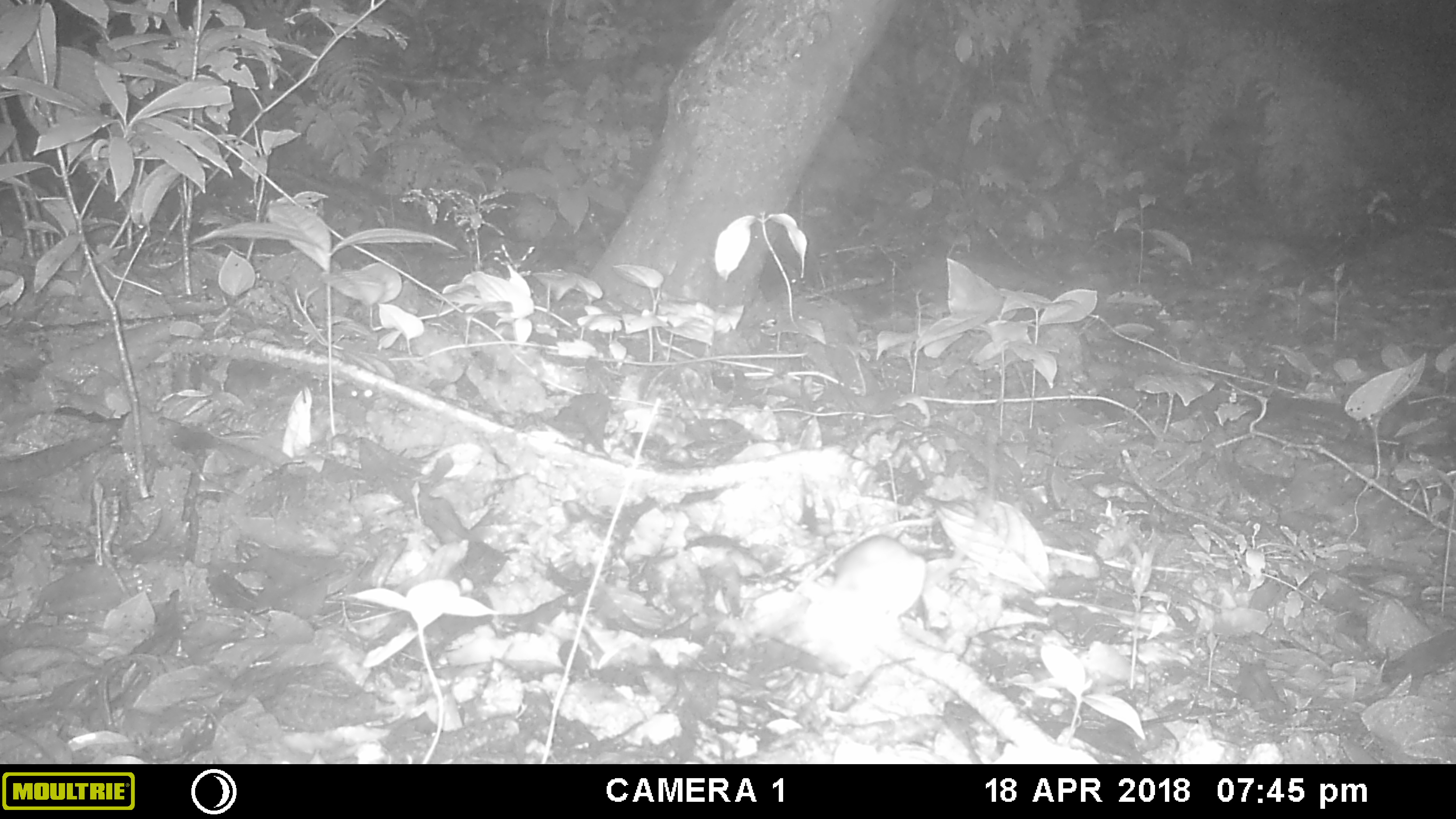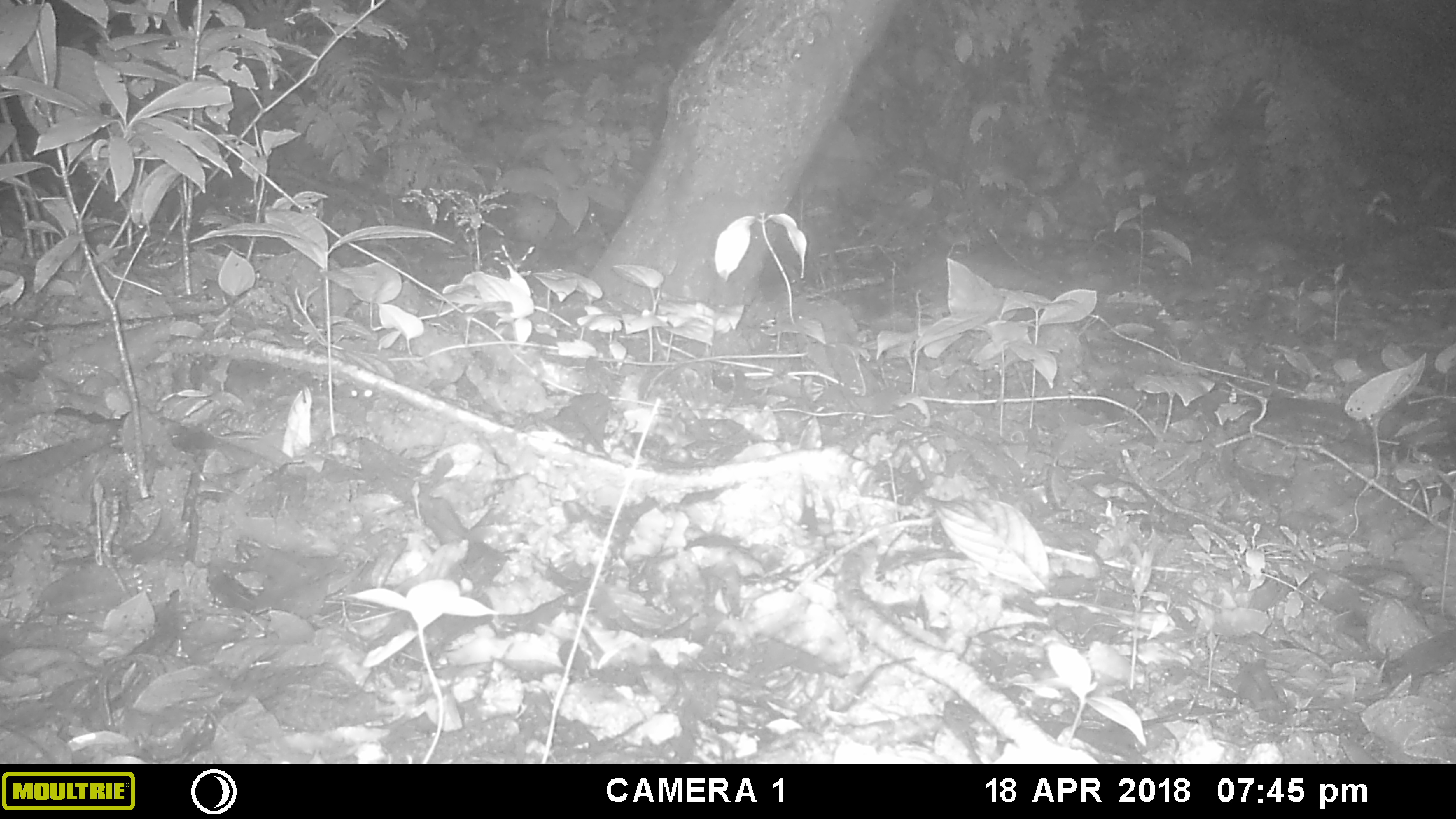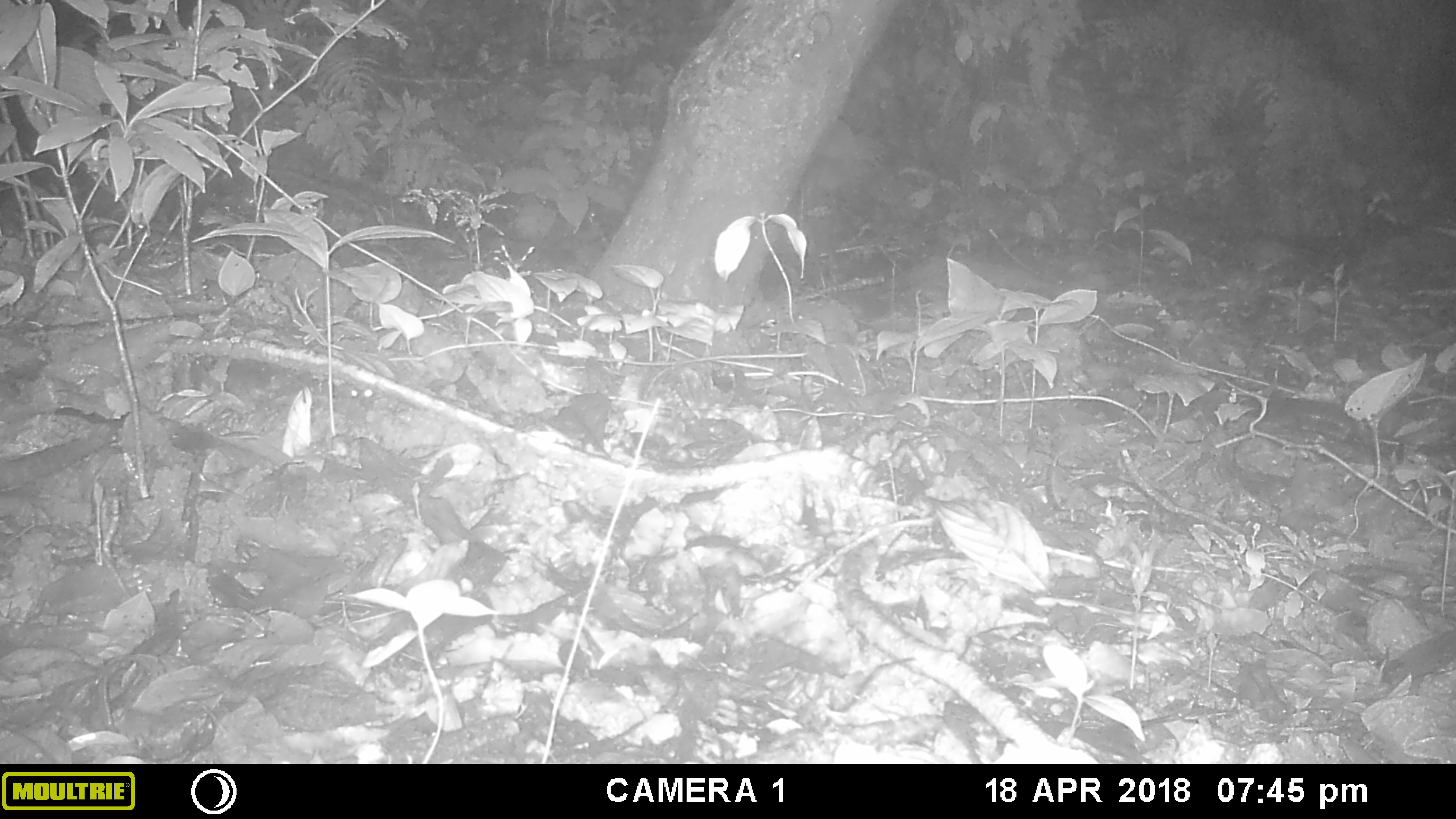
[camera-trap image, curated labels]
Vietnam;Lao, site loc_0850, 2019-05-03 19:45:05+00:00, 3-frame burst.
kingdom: Animalia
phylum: Chordata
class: Mammalia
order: Rodentia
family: Muridae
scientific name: Muridae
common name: old-world mice and rats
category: unidentified murid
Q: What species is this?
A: Unidentified murid (old-world mice and rats) (Muridae).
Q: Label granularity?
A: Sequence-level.